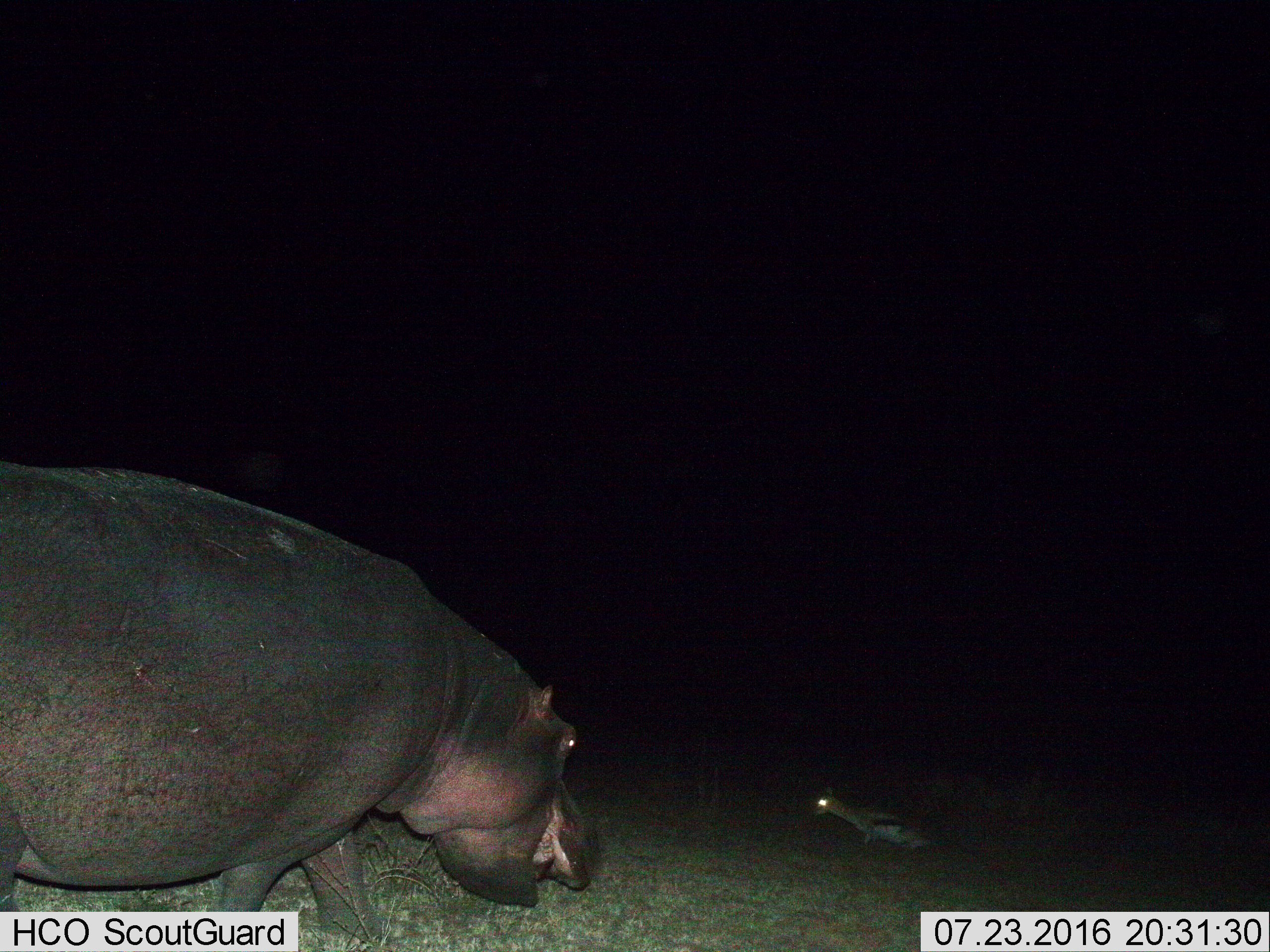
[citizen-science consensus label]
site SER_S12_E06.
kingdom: Animalia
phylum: Chordata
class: Mammalia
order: Artiodactyla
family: Bovidae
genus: Eudorcas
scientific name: Eudorcas thomsonii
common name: thomson's gazelle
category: gazellethomsons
Gazellethomsons (thomson's gazelle) (Eudorcas thomsonii), count 1. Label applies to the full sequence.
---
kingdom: Animalia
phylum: Chordata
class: Mammalia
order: Artiodactyla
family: Hippopotamidae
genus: Hippopotamus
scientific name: Hippopotamus amphibius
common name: hippopotamus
Hippopotamus (Hippopotamus amphibius), count 1. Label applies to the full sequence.